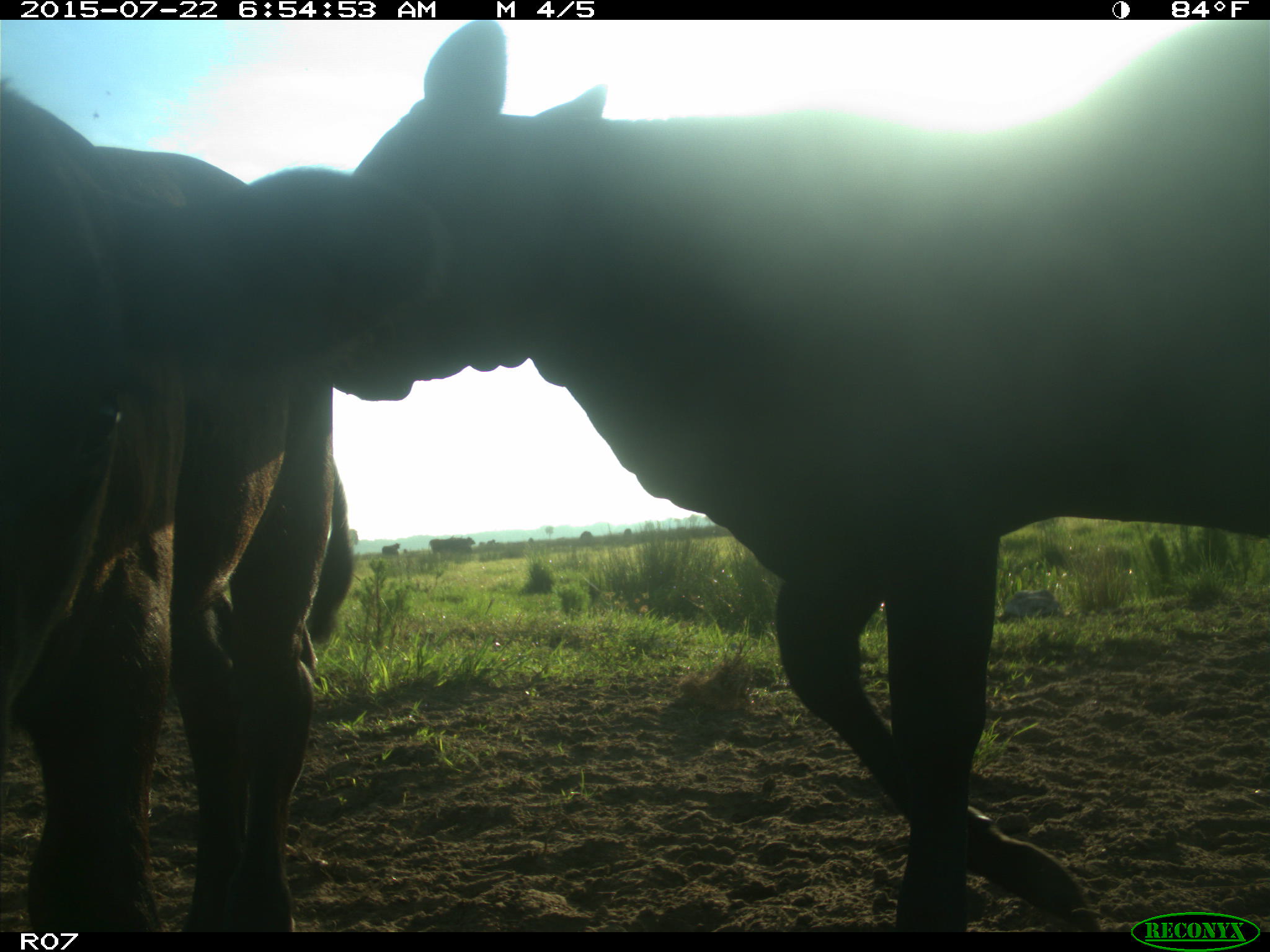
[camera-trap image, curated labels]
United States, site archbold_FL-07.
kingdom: Animalia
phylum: Chordata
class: Mammalia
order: Artiodactyla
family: Bovidae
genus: Bos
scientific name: Bos taurus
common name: domestic cow